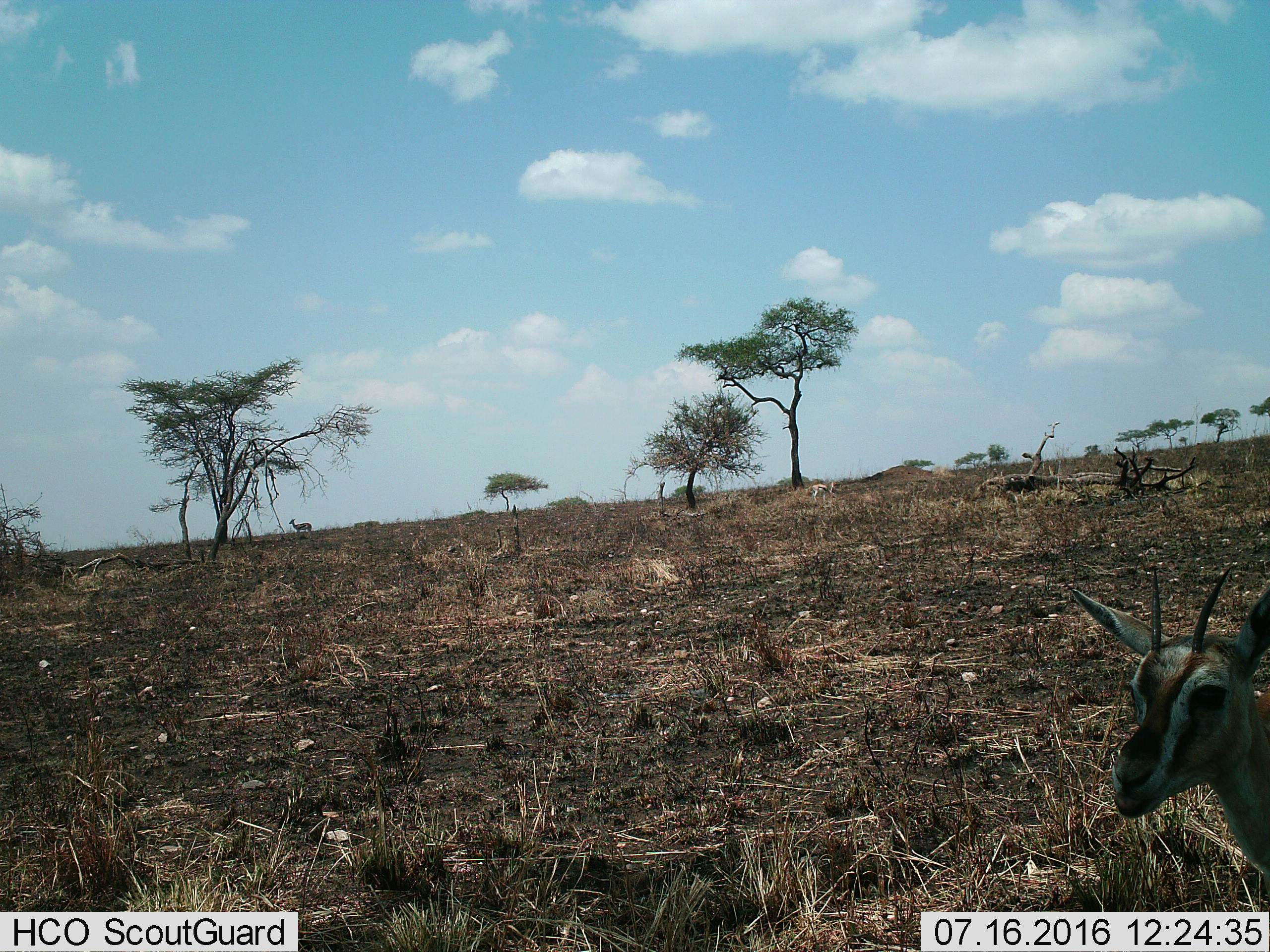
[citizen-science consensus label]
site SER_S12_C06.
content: unidentified animal